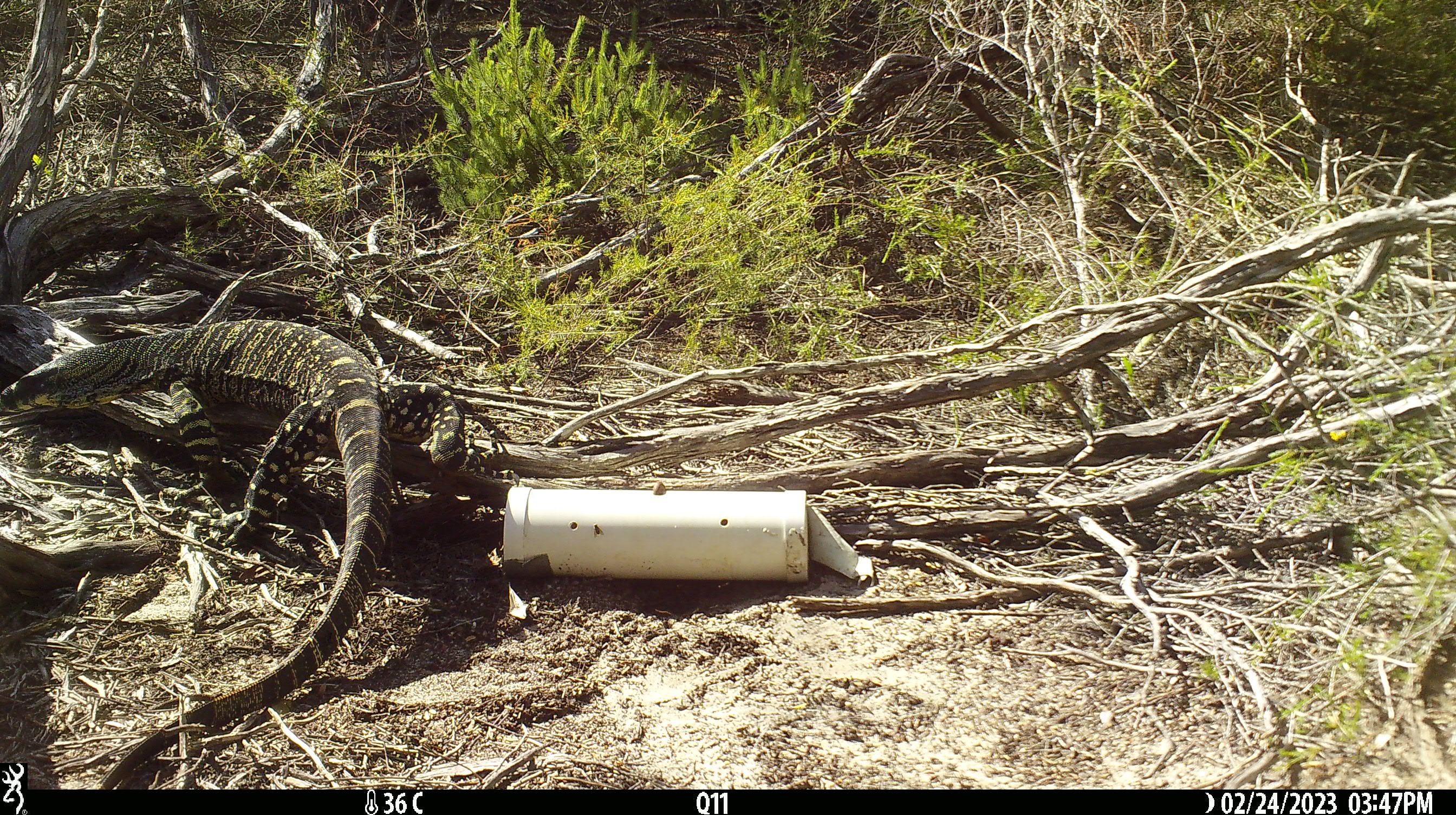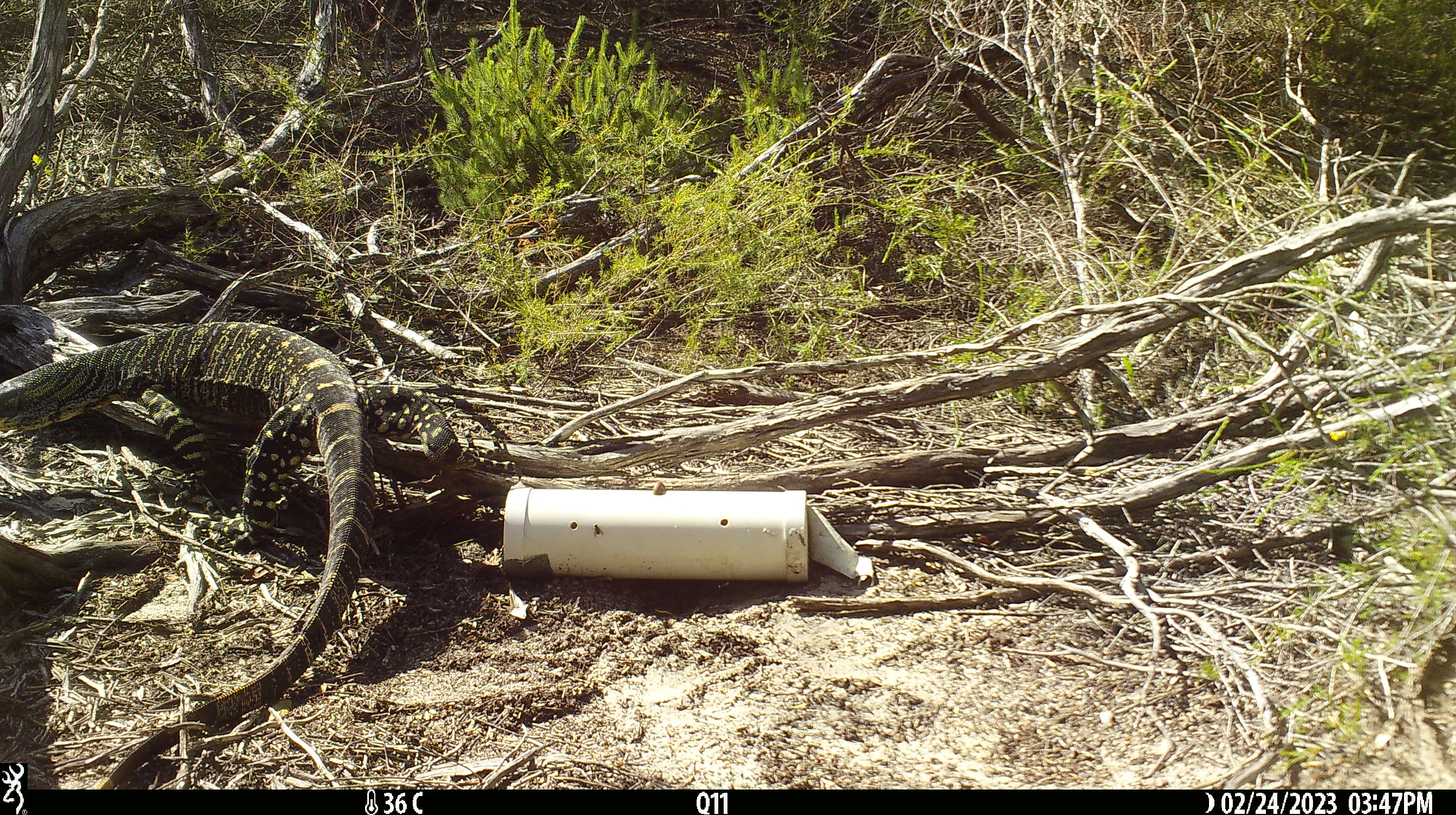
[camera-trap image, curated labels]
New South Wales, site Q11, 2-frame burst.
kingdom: Animalia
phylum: Chordata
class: Reptilia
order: Squamata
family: Varanidae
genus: Varanus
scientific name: Varanus varius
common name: lace monitor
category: goanna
Goanna (lace monitor) (Varanus varius).